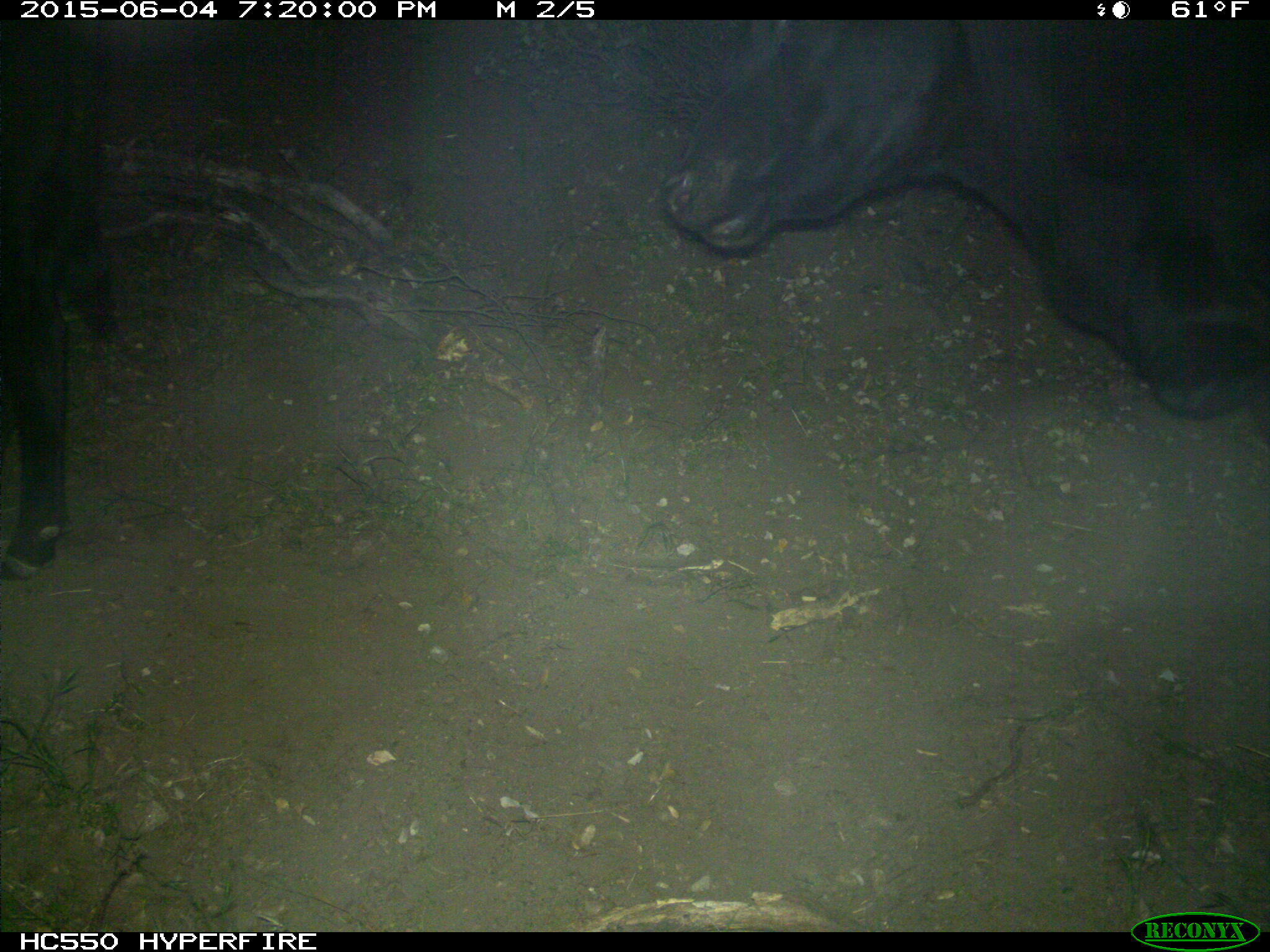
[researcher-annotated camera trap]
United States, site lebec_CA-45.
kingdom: Animalia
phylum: Chordata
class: Mammalia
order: Artiodactyla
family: Bovidae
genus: Bos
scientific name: Bos taurus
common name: domestic cow